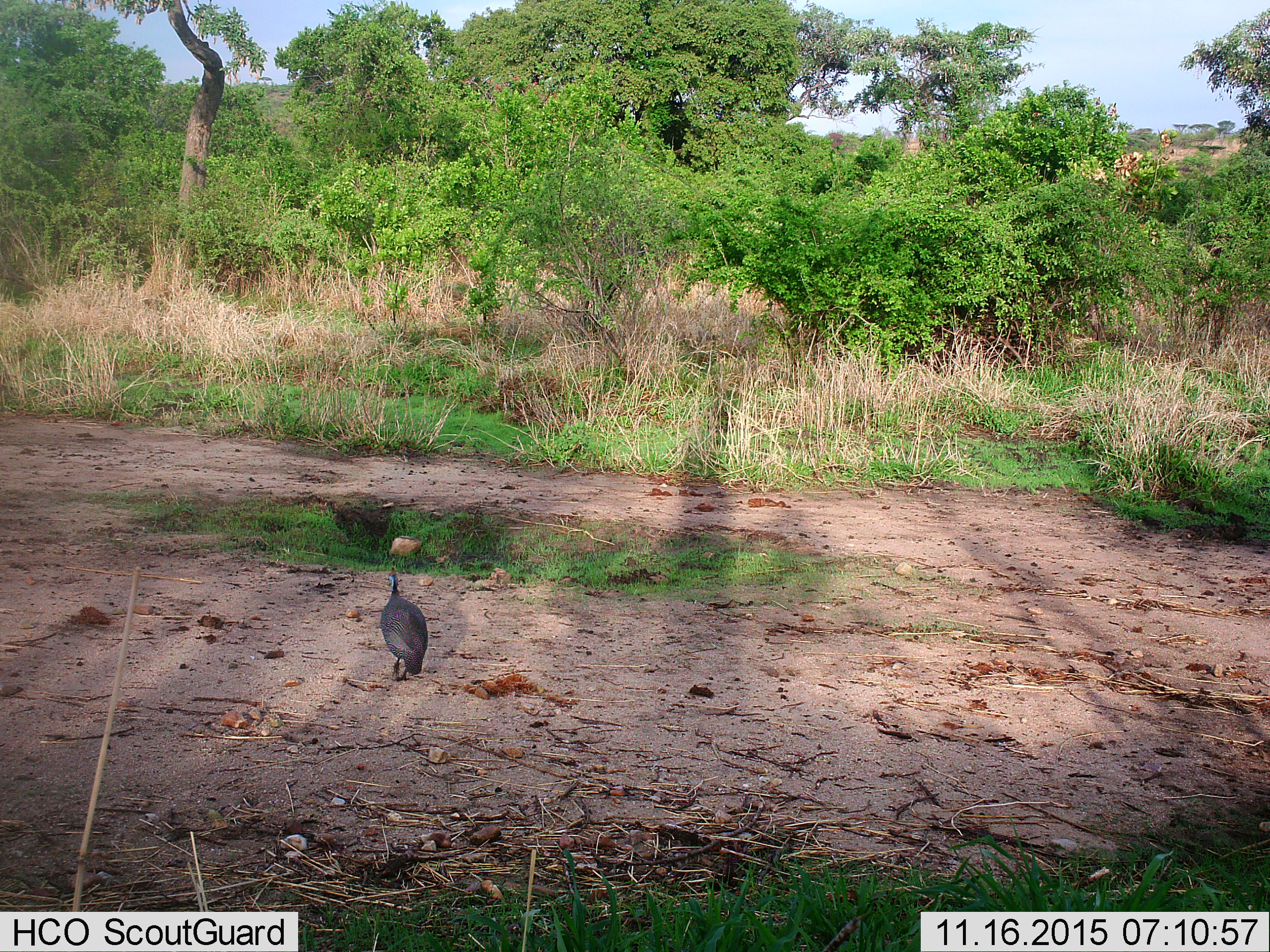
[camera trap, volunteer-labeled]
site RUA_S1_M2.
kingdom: Animalia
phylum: Chordata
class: Aves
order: Galliformes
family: Numididae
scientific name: Numididae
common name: guineafowl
Guineafowl (Numididae), count 1. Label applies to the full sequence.